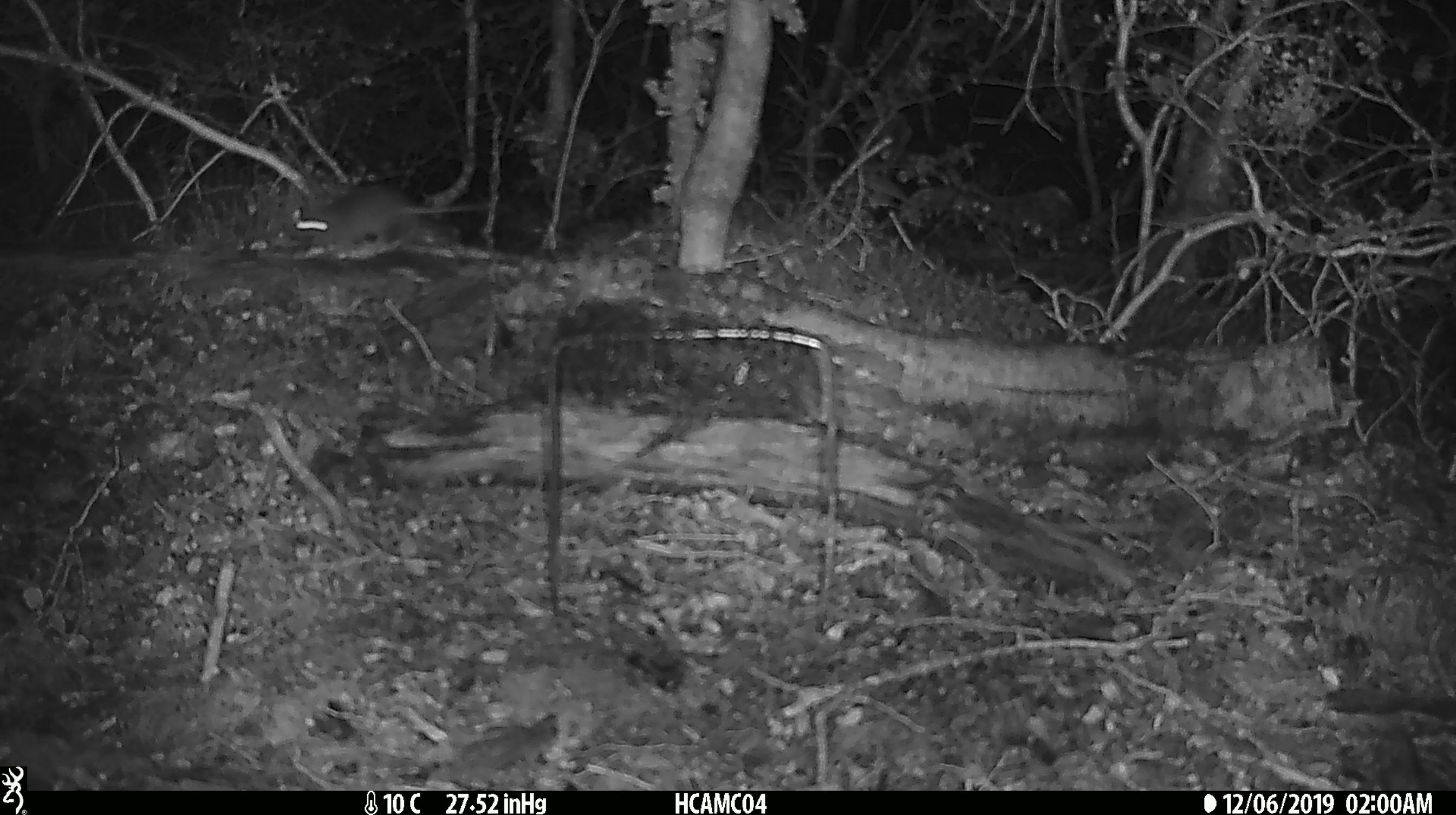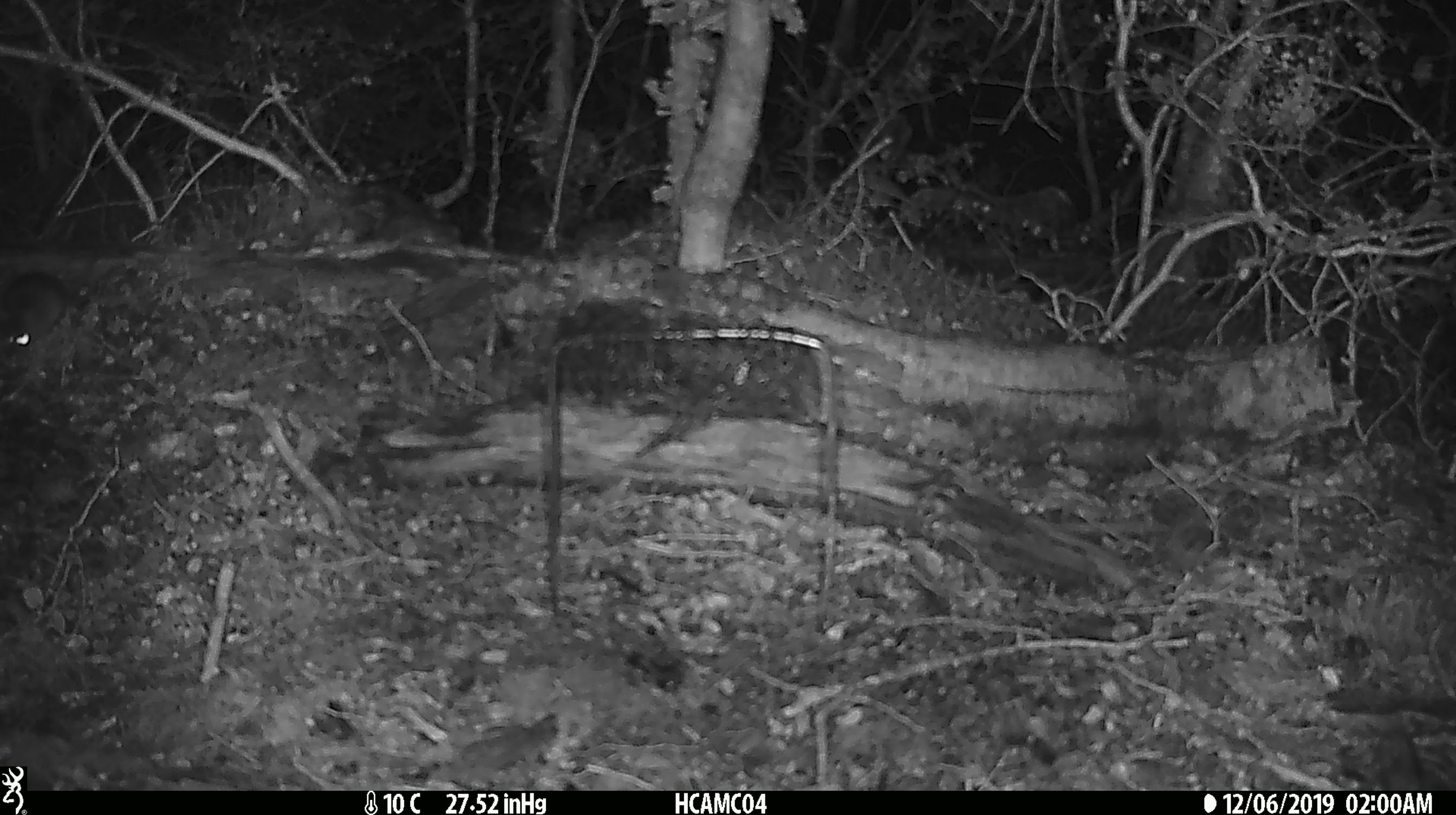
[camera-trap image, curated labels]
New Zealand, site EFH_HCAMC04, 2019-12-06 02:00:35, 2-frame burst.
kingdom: Animalia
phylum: Chordata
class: Mammalia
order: Rodentia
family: Muridae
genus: Mus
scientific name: Mus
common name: mouse